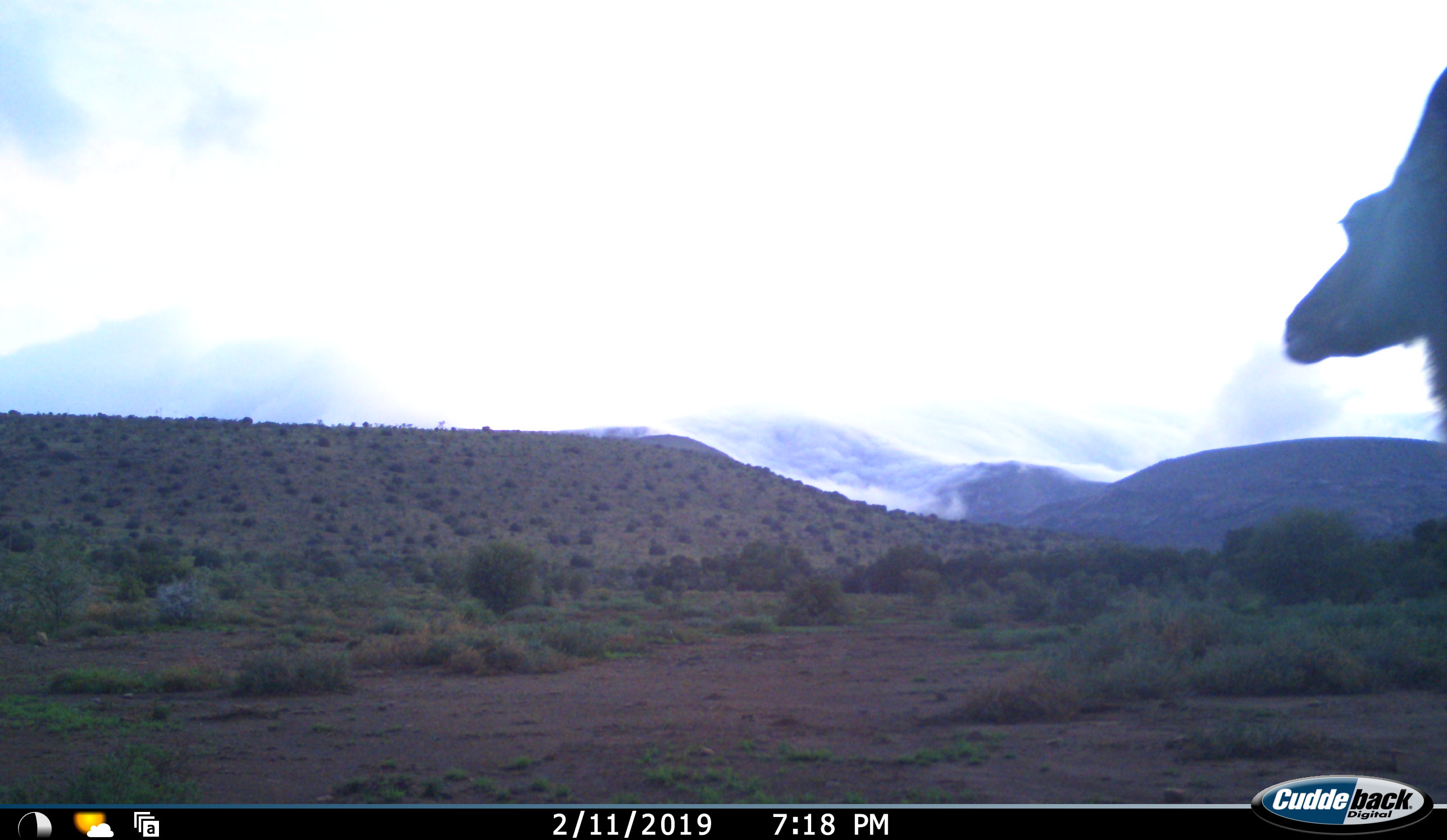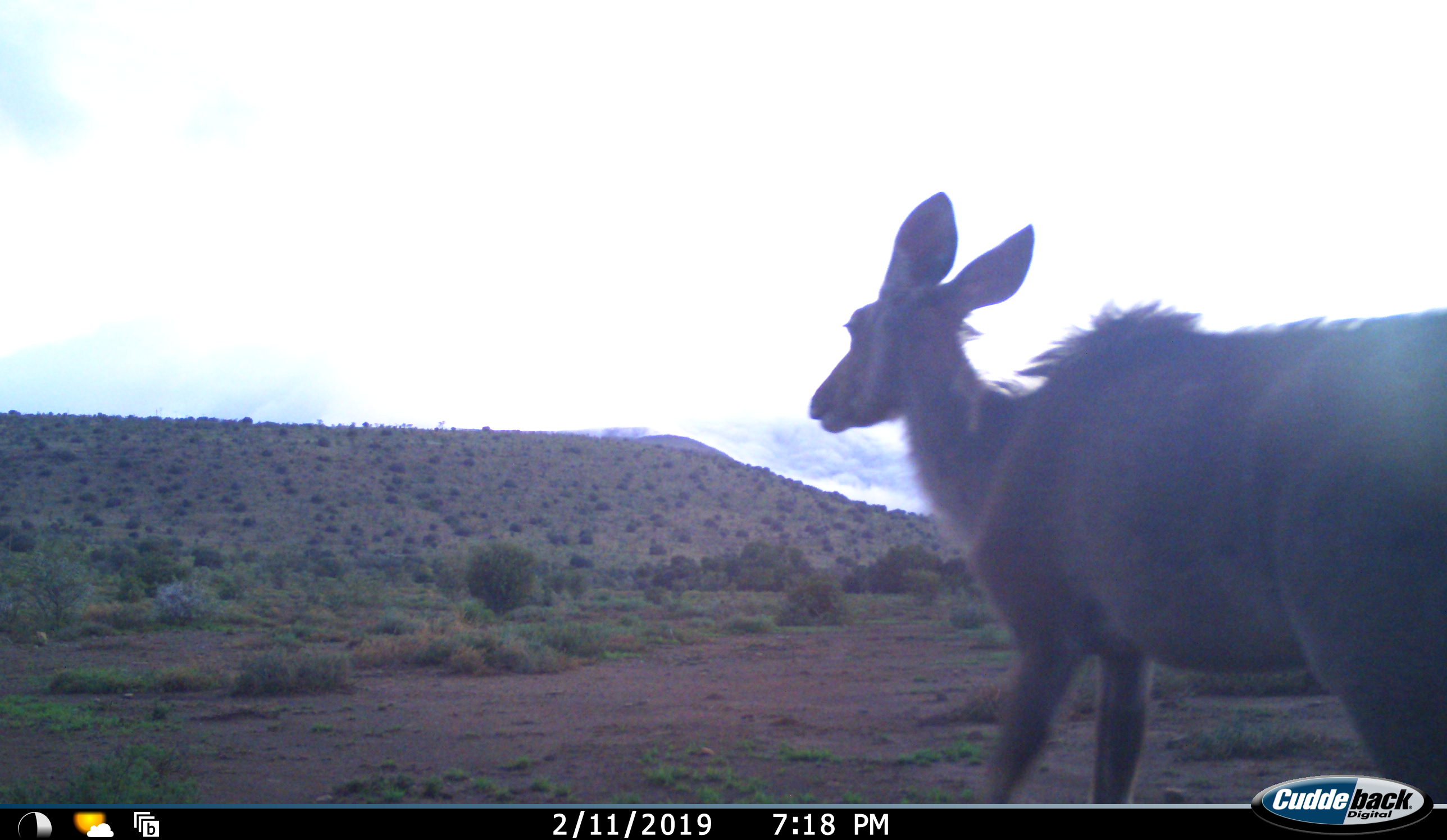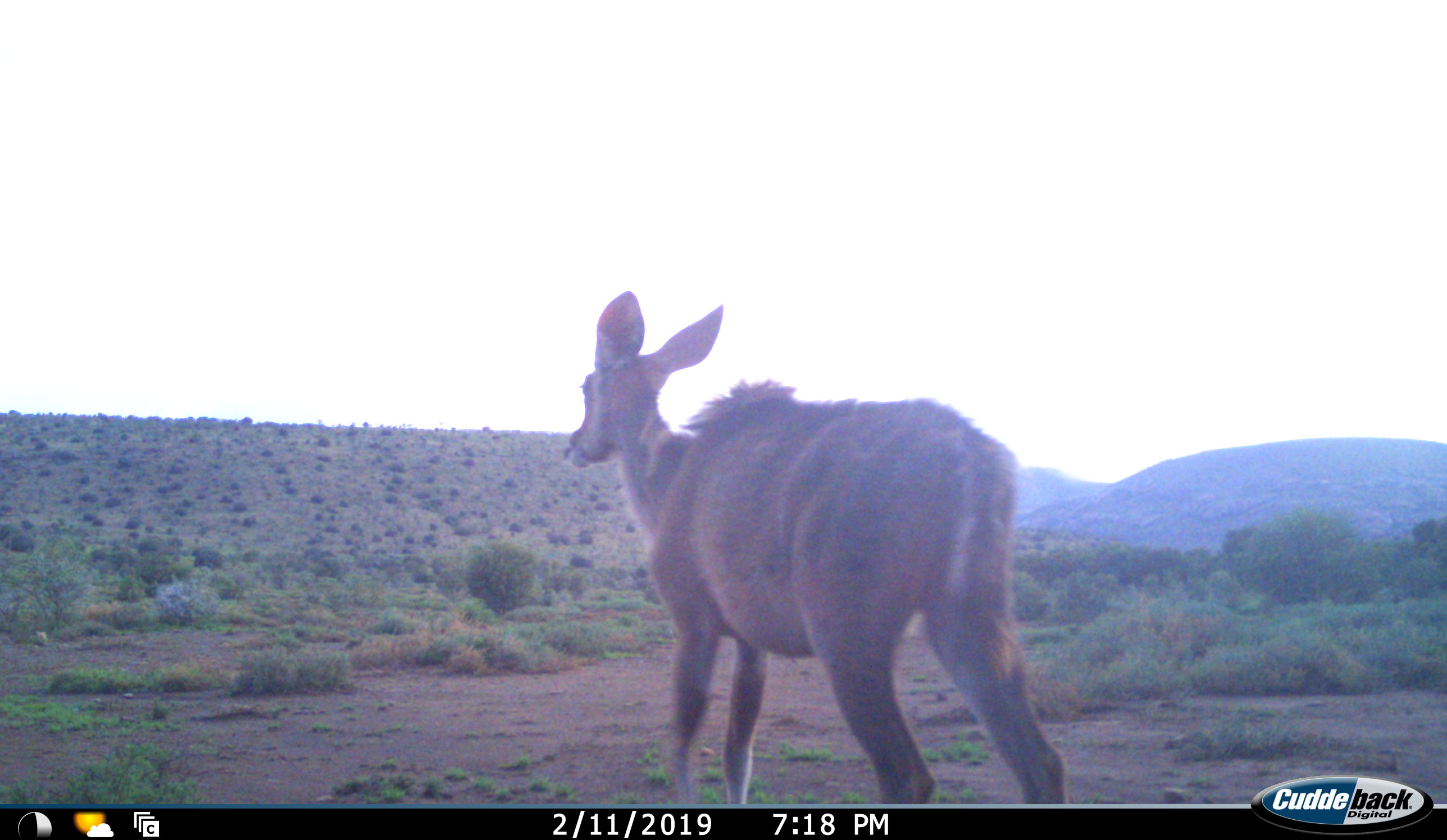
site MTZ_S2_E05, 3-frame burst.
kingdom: Animalia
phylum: Chordata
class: Mammalia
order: Artiodactyla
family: Bovidae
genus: Tragelaphus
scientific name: Tragelaphus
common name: kudu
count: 1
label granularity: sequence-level